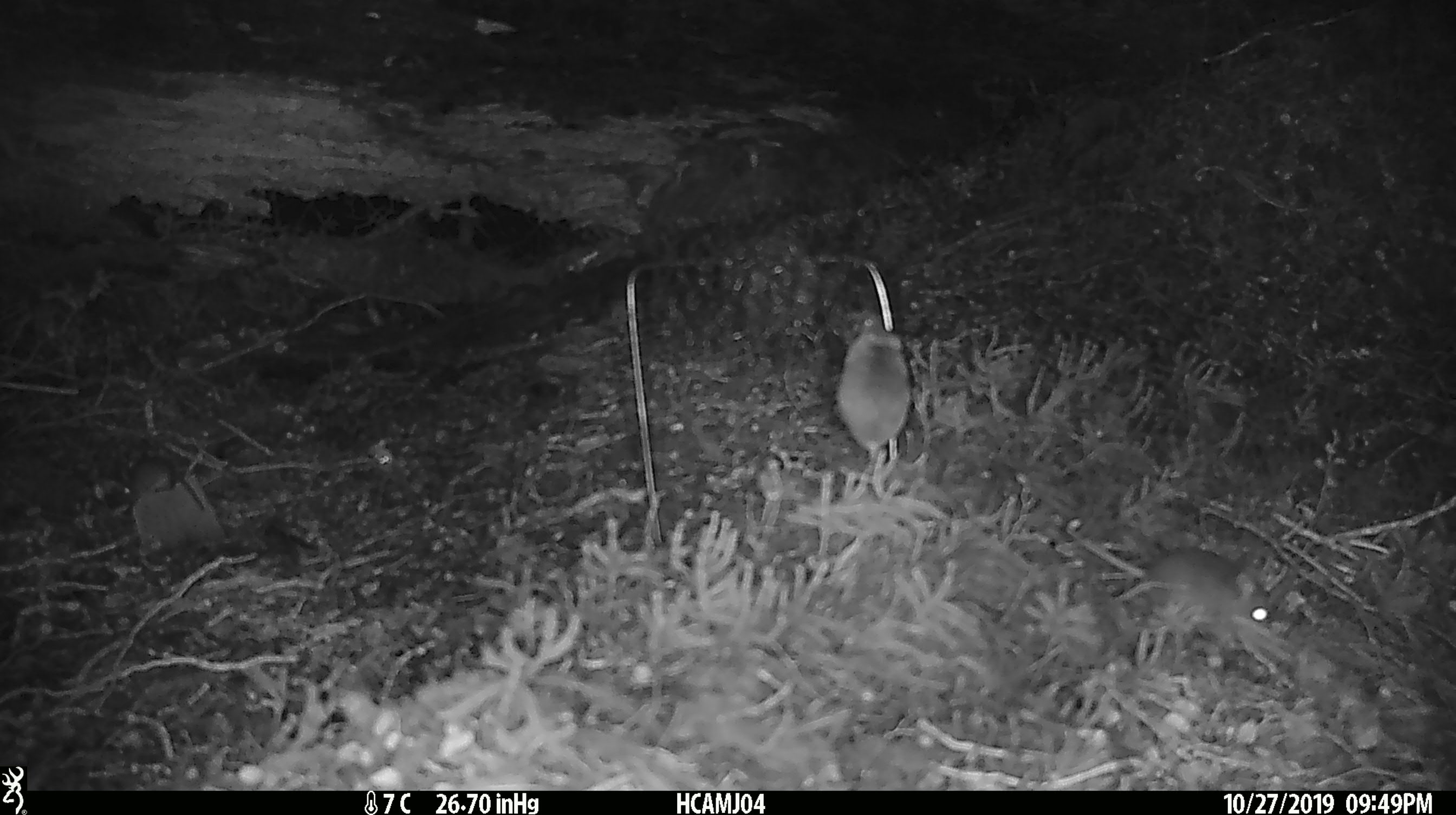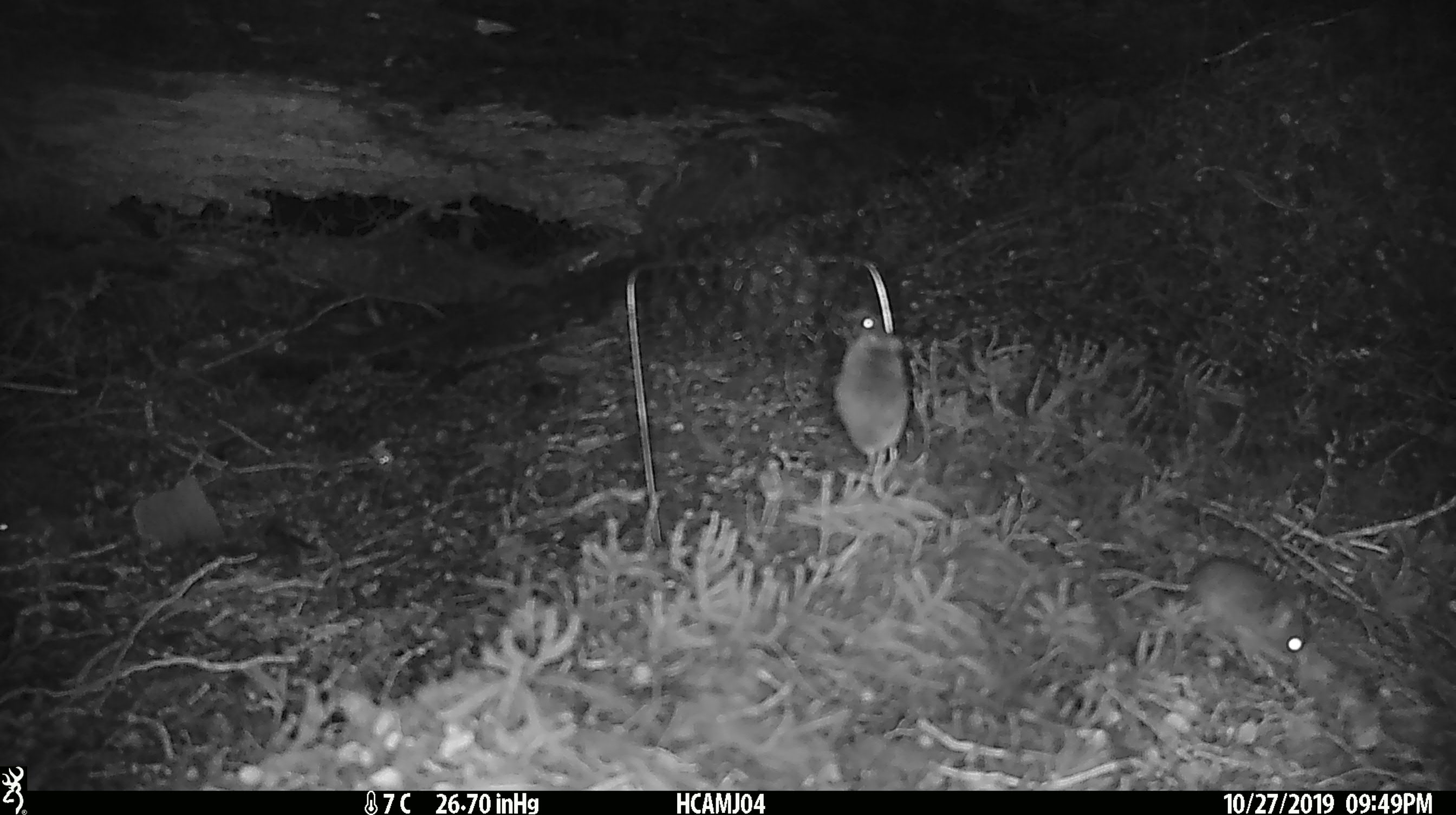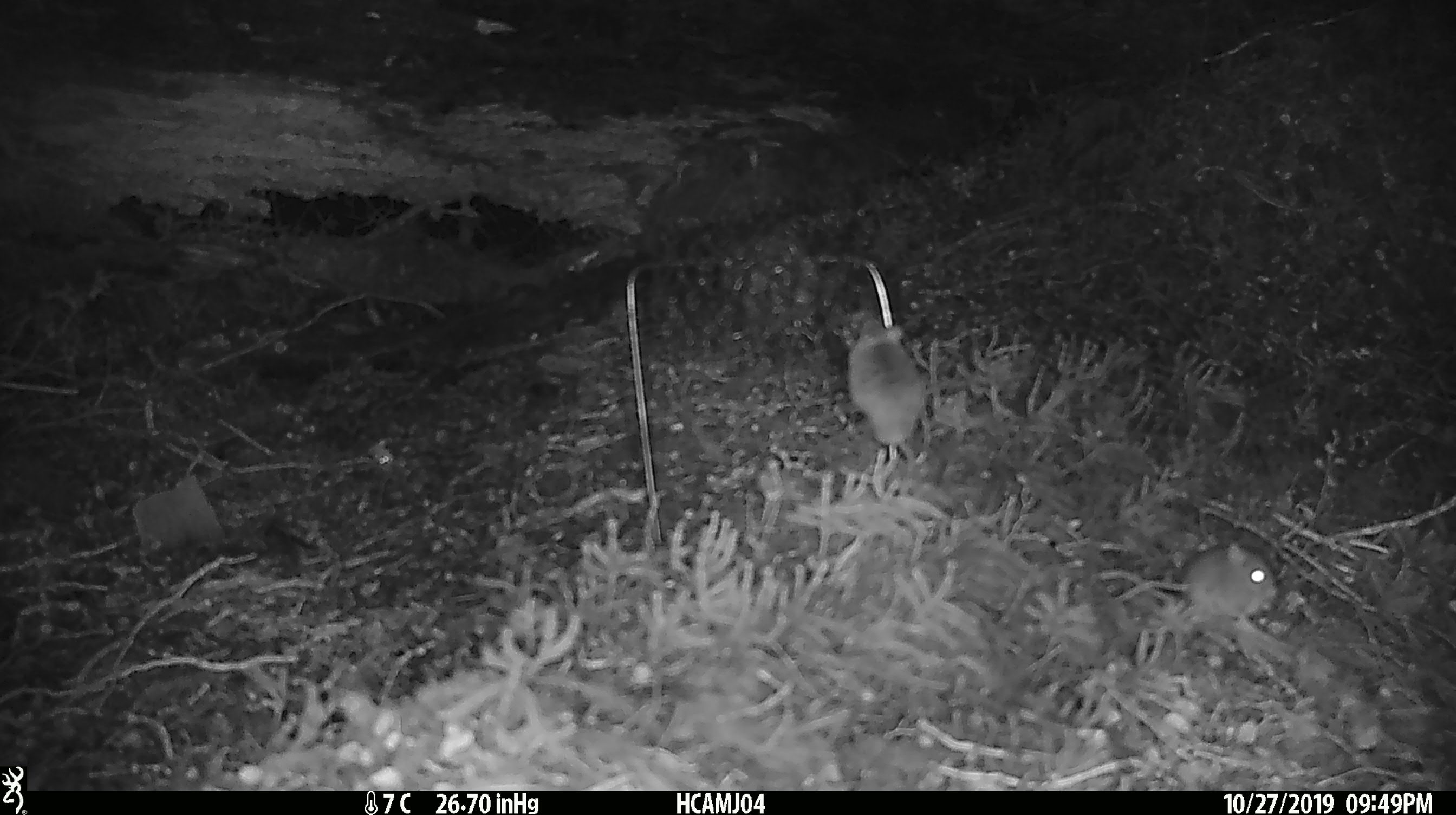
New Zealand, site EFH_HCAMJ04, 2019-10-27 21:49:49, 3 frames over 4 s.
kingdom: Animalia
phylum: Chordata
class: Mammalia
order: Rodentia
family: Muridae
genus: Mus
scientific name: Mus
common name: mouse